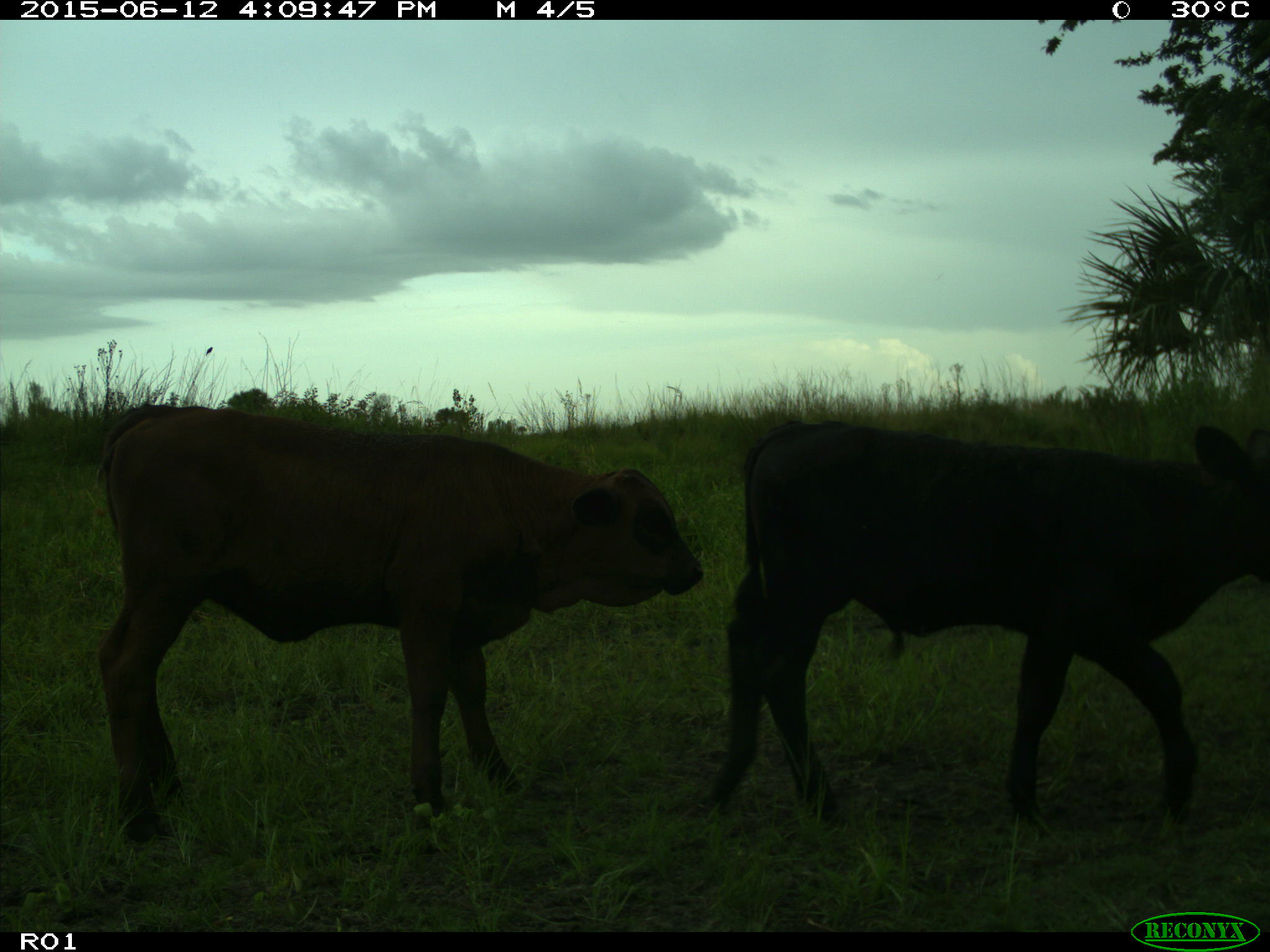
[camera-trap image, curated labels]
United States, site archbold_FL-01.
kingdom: Animalia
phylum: Chordata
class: Mammalia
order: Artiodactyla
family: Bovidae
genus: Bos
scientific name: Bos taurus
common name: domestic cow